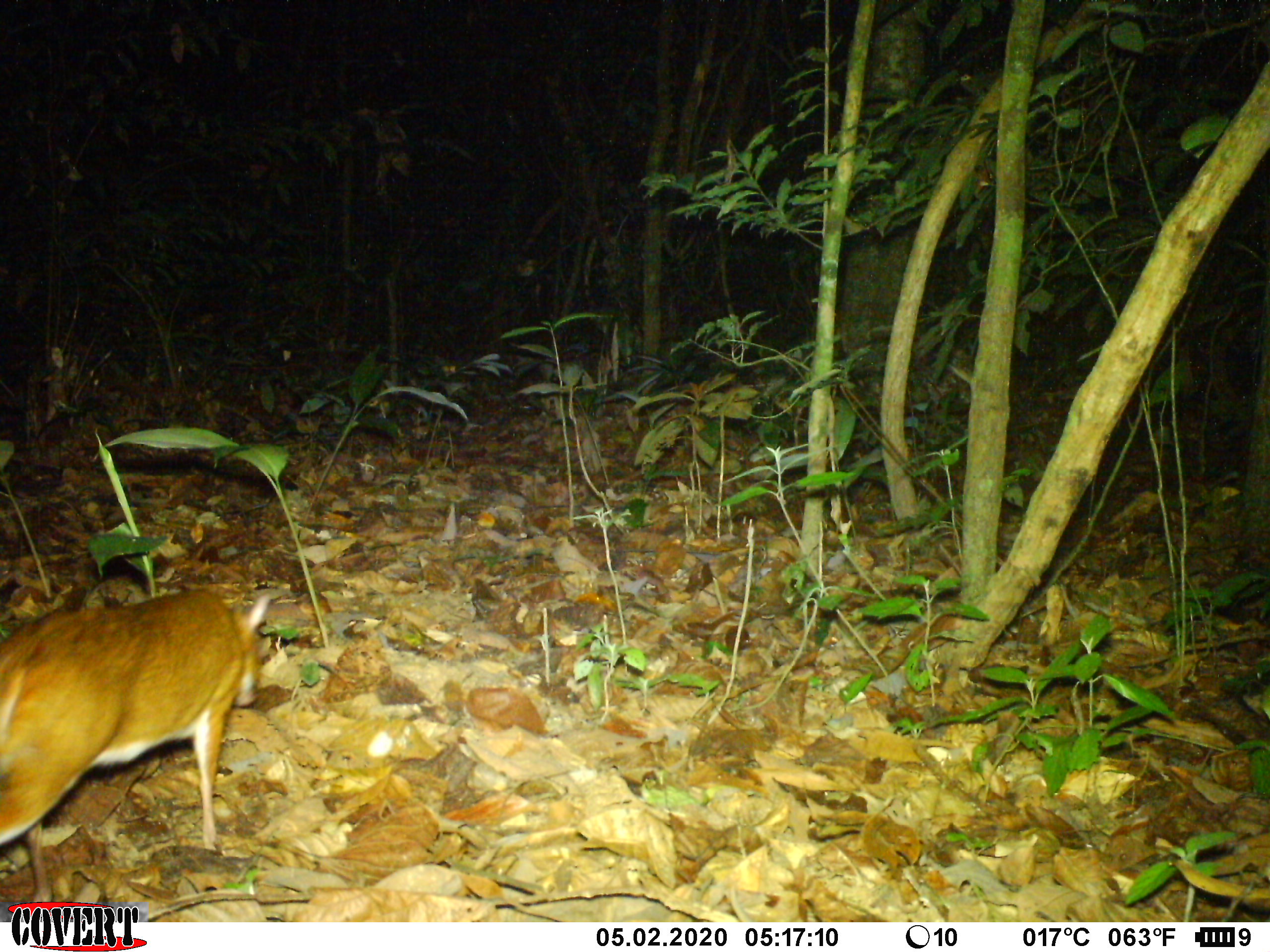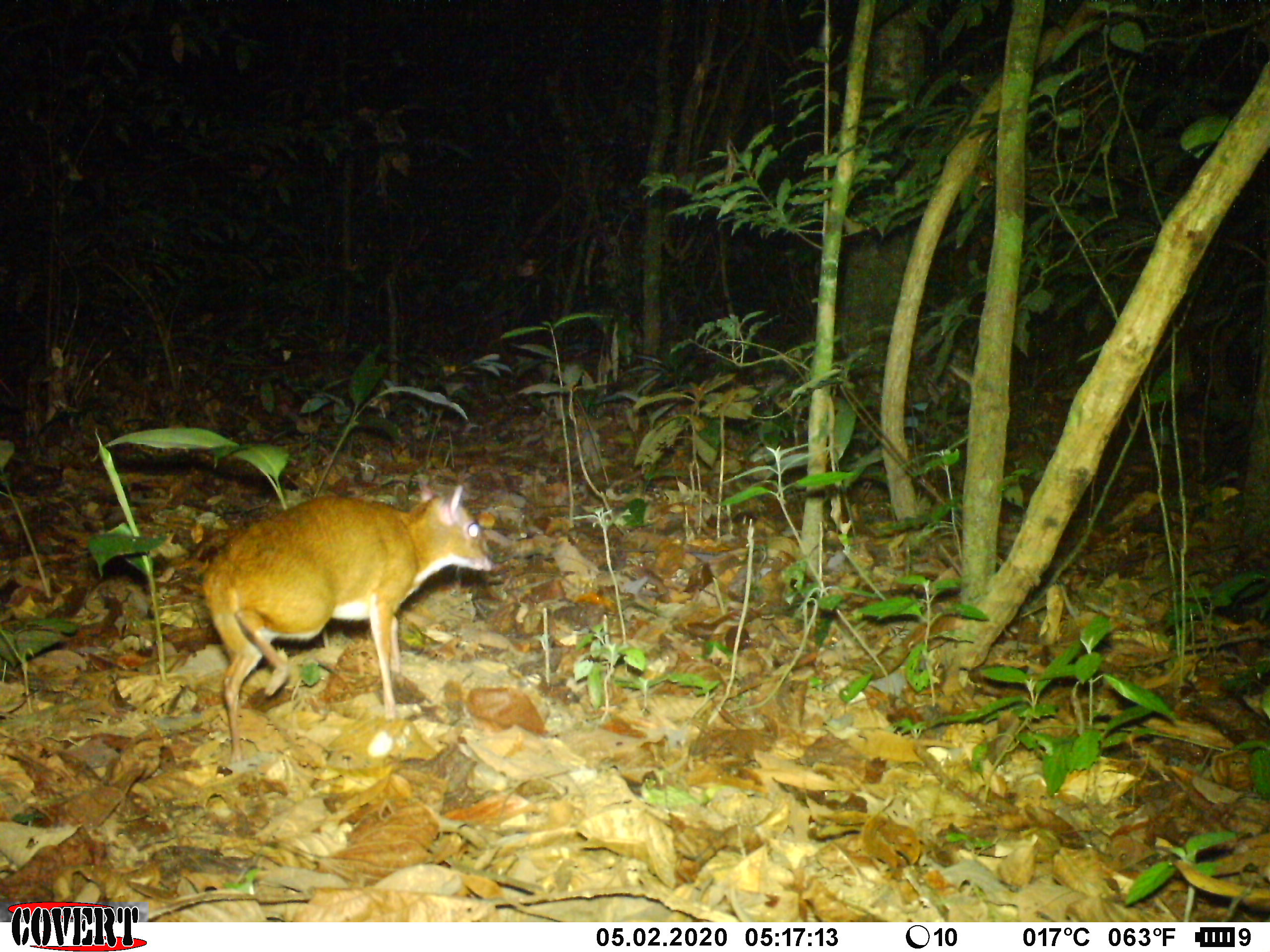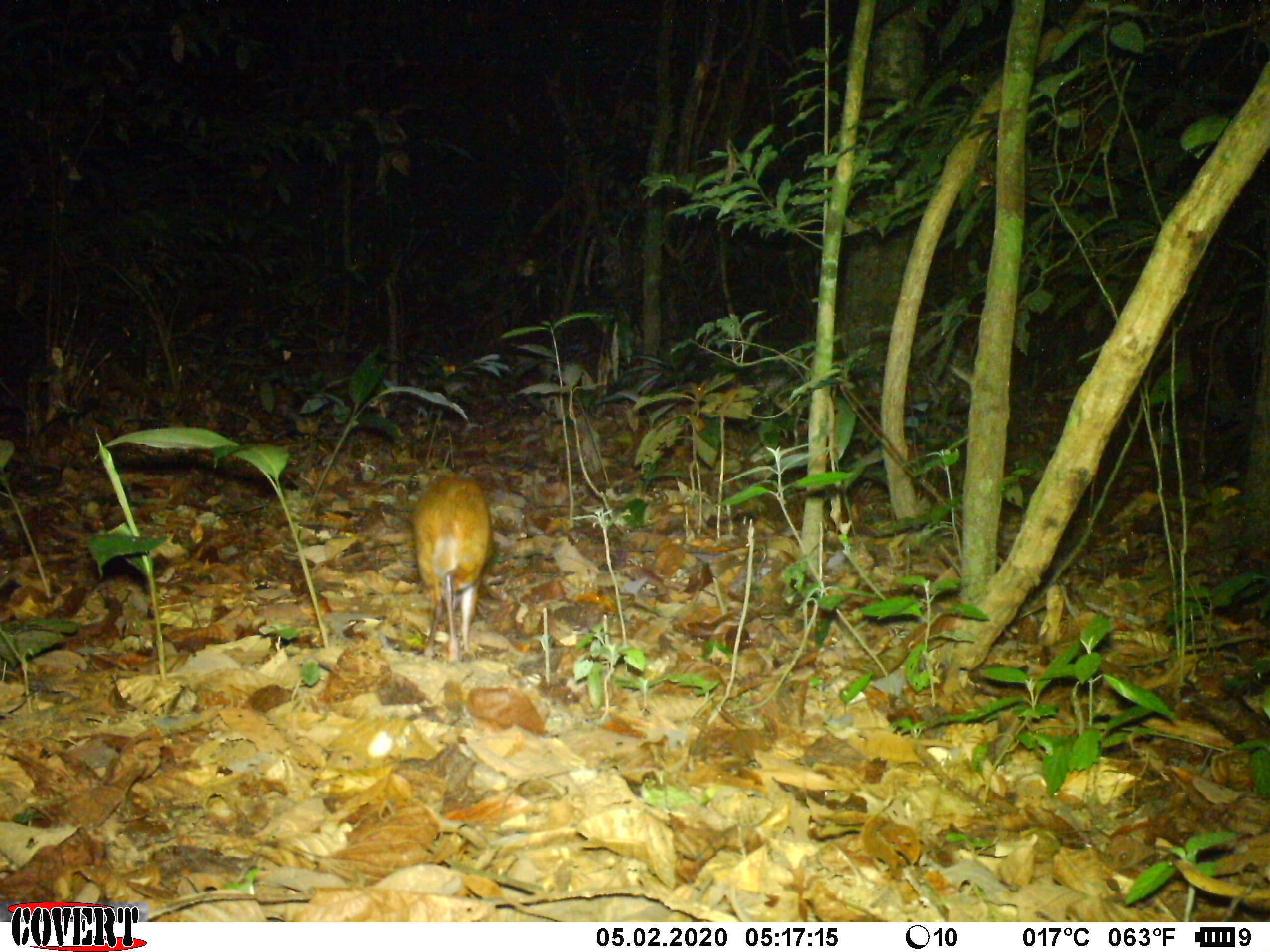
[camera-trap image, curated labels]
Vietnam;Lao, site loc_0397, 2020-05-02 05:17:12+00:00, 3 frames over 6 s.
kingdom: Animalia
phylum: Chordata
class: Mammalia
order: Artiodactyla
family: Tragulidae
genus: Moschiola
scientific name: Moschiola meminna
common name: chevrotain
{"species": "chevrotain (Moschiola meminna)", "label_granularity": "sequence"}